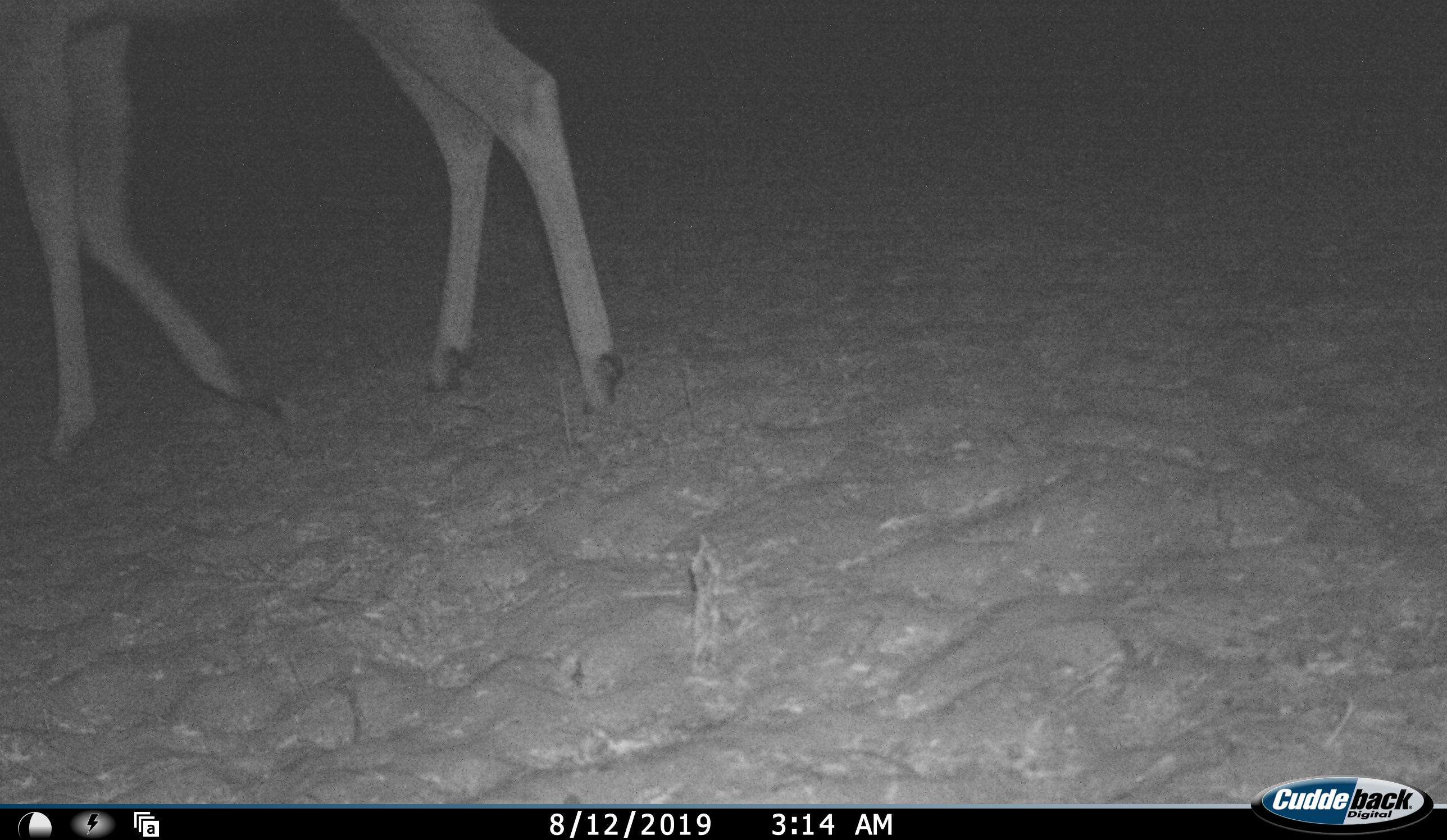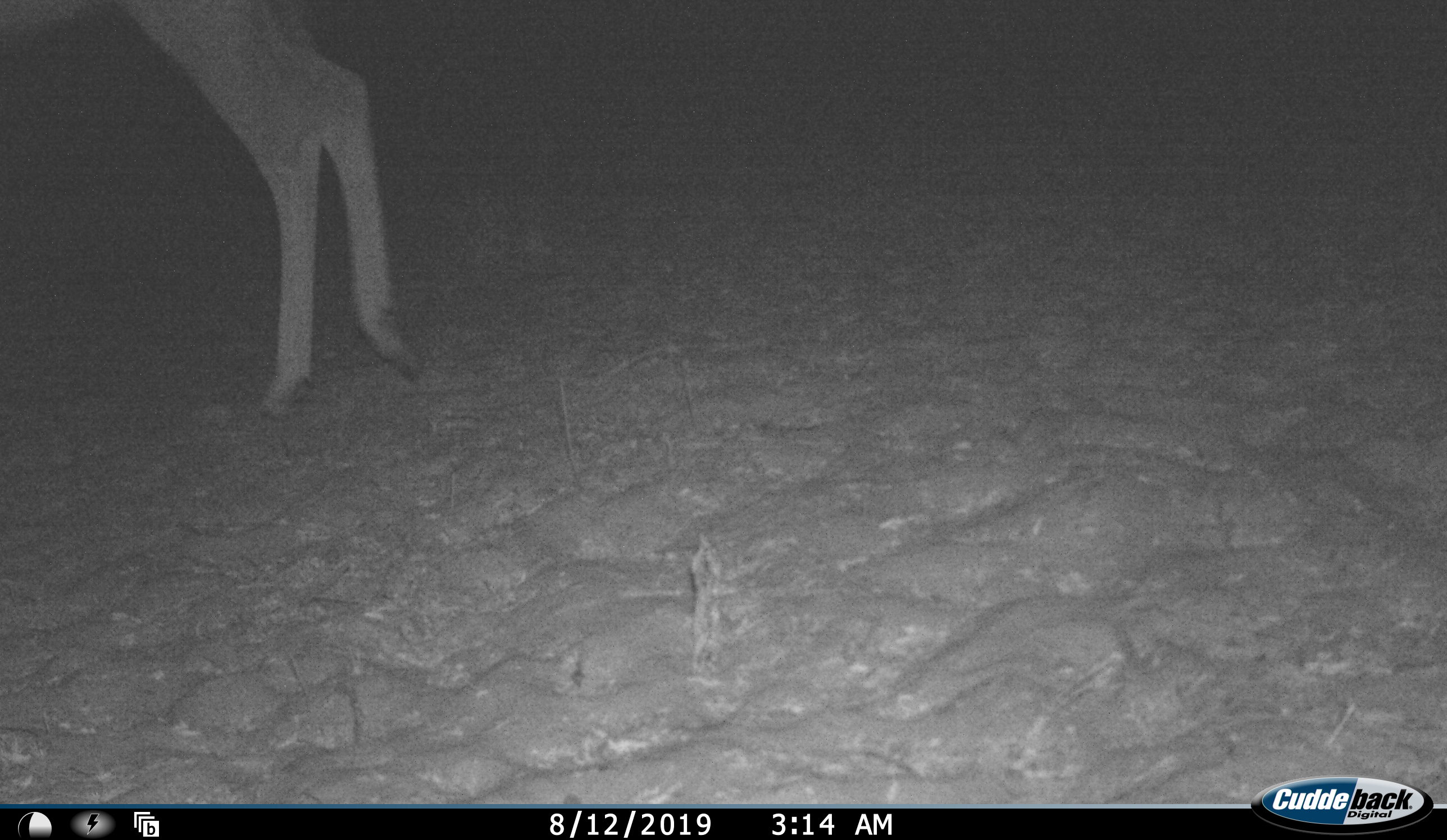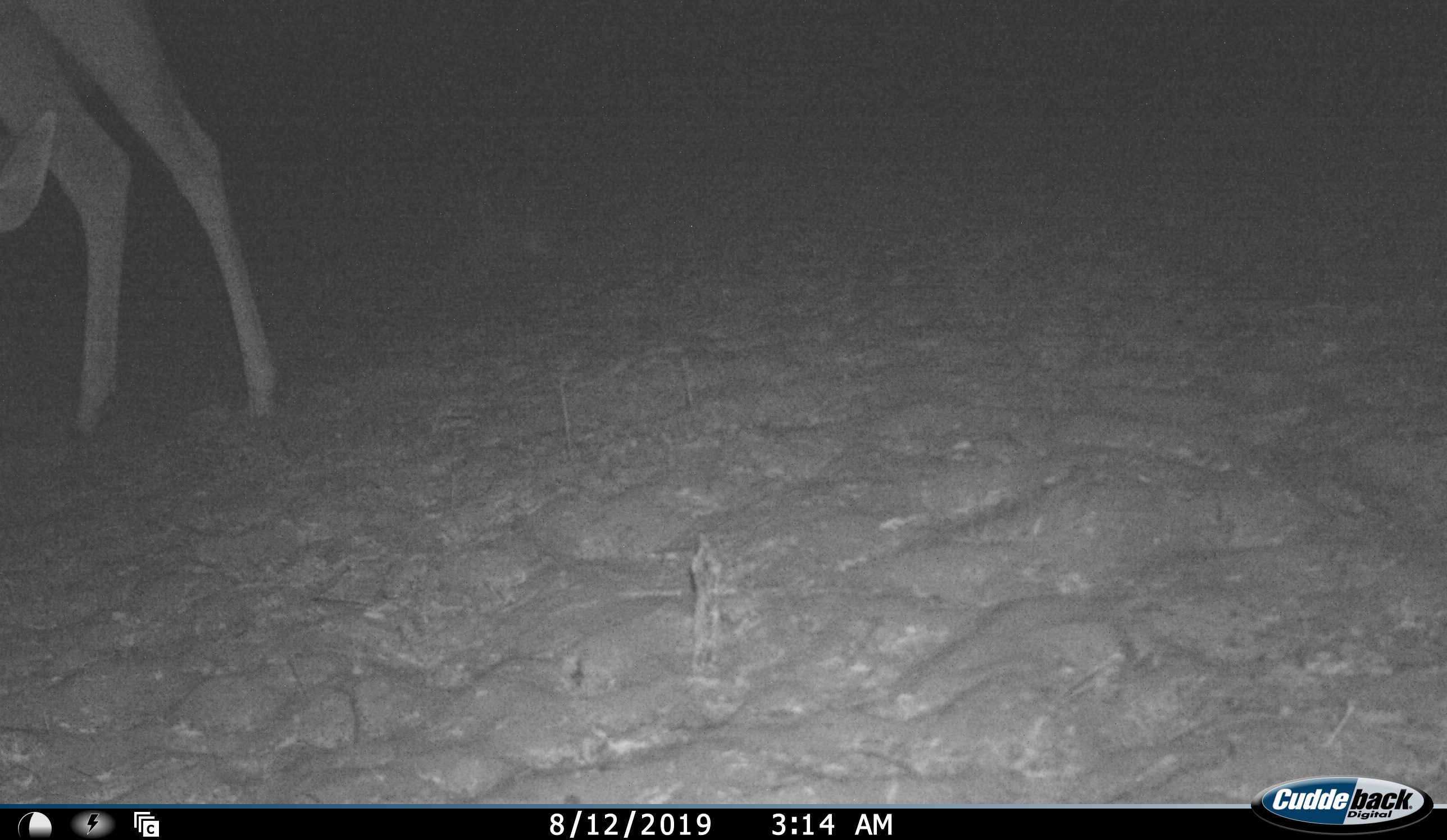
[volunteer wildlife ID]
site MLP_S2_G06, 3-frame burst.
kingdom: Animalia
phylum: Chordata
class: Mammalia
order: Artiodactyla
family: Bovidae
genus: Tragelaphus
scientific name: Tragelaphus oryx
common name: eland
Eland (Tragelaphus oryx), count 1. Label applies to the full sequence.